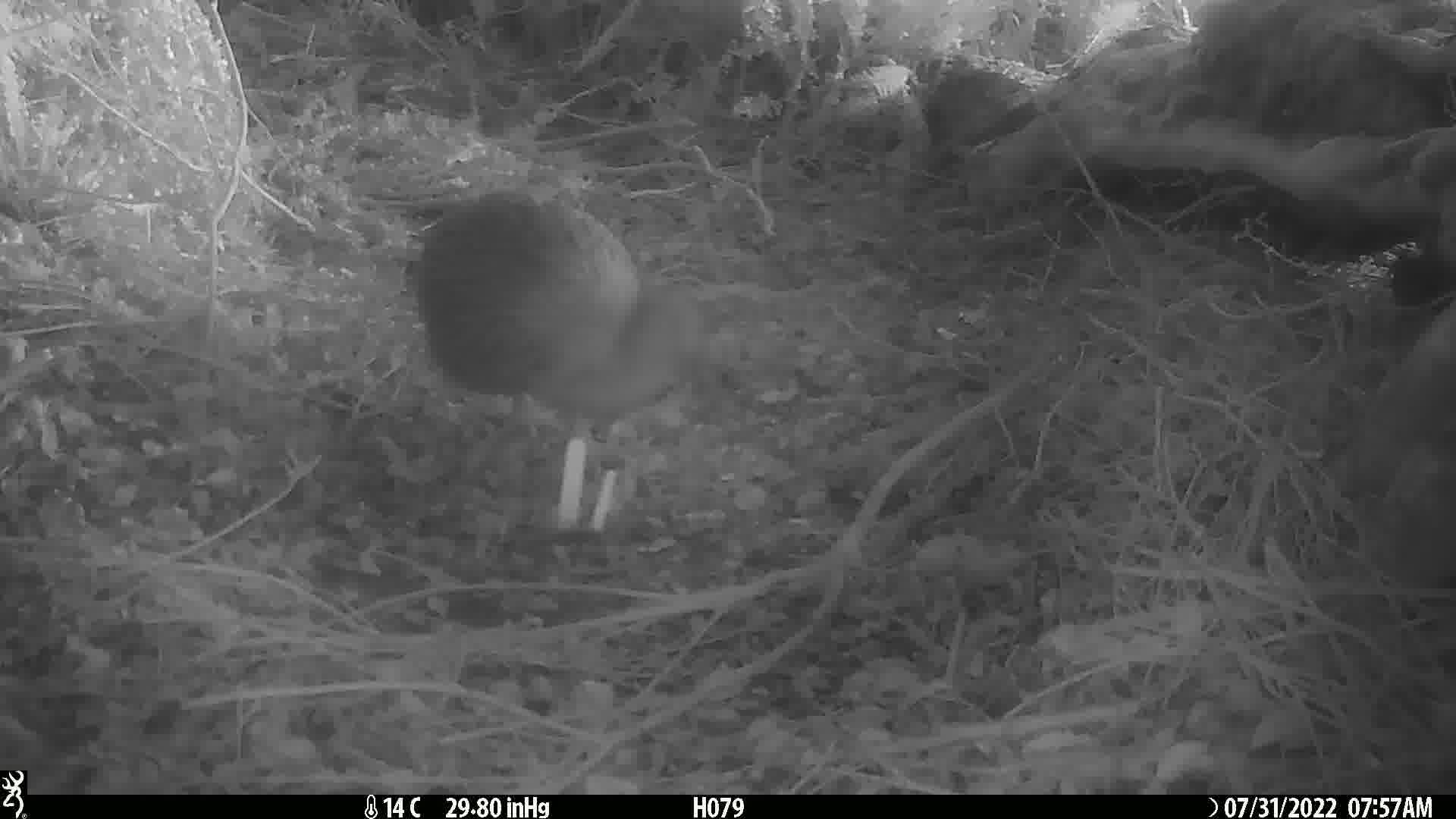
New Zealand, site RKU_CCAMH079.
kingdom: Animalia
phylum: Chordata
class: Aves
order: Apterygiformes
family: Apterygidae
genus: Apteryx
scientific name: Apteryx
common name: kiwi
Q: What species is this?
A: Kiwi (Apteryx).